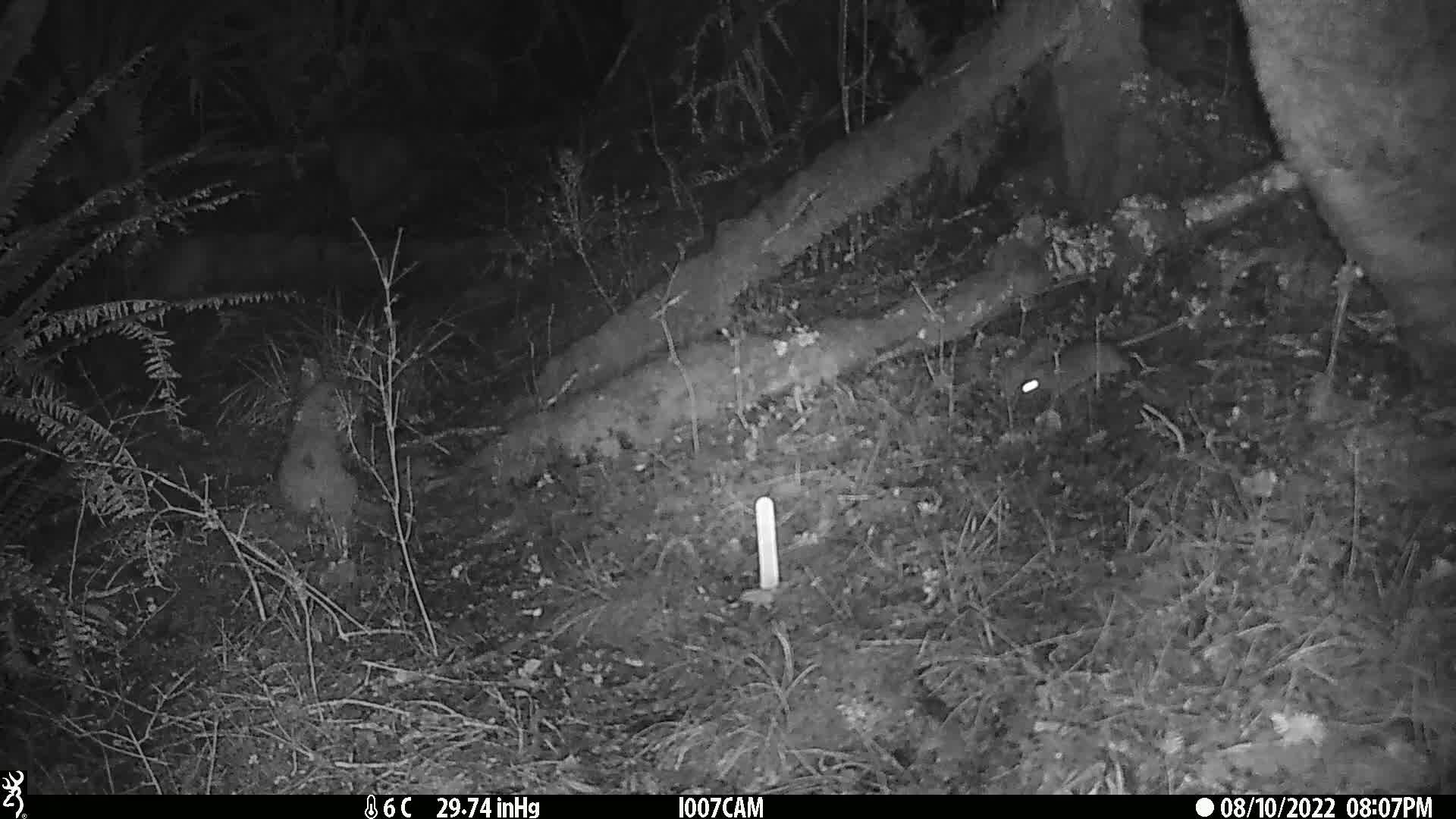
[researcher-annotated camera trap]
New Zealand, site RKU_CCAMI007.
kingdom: Animalia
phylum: Chordata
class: Mammalia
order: Rodentia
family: Muridae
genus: Rattus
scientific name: Rattus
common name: rat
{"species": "rat (Rattus)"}